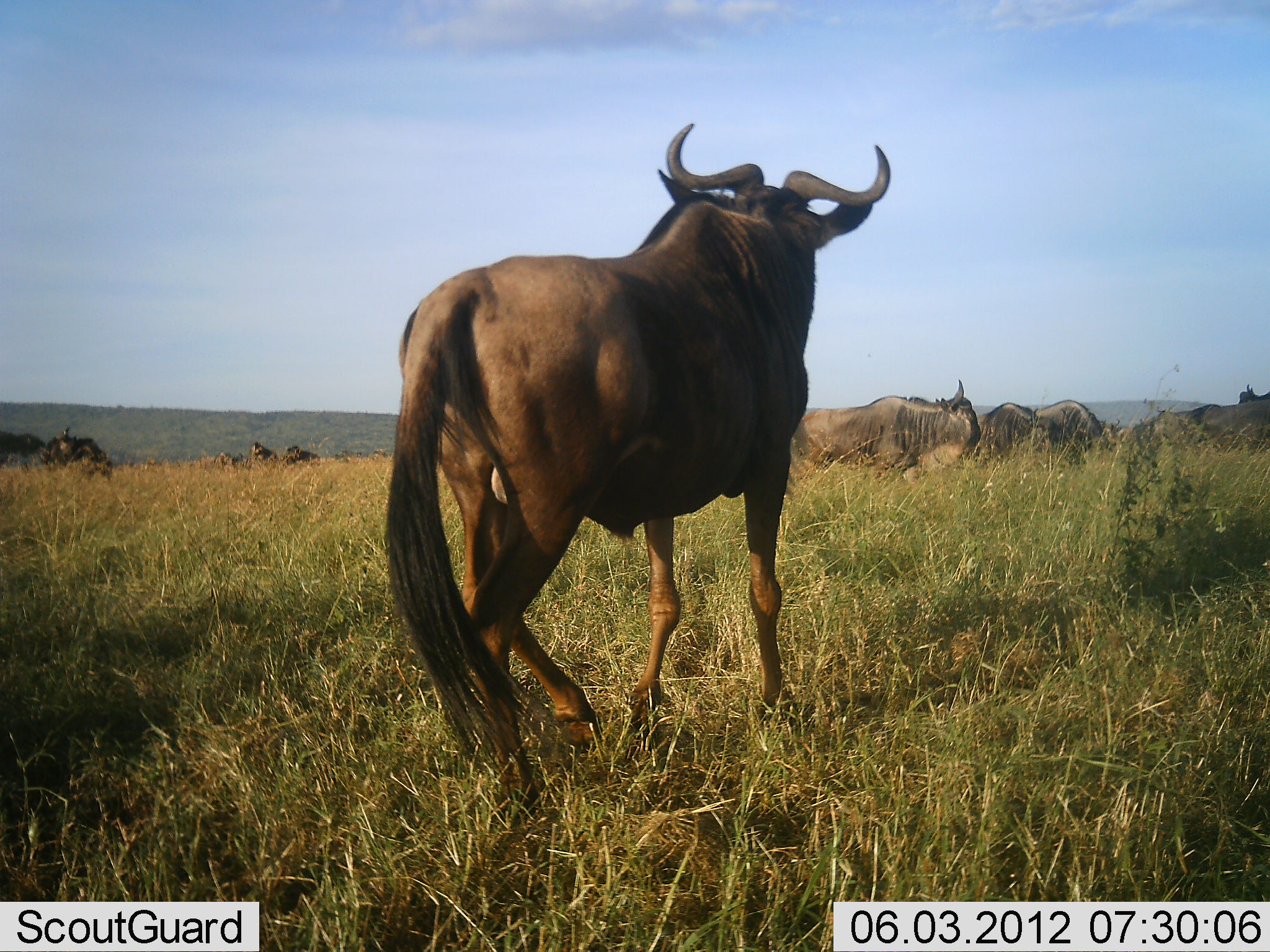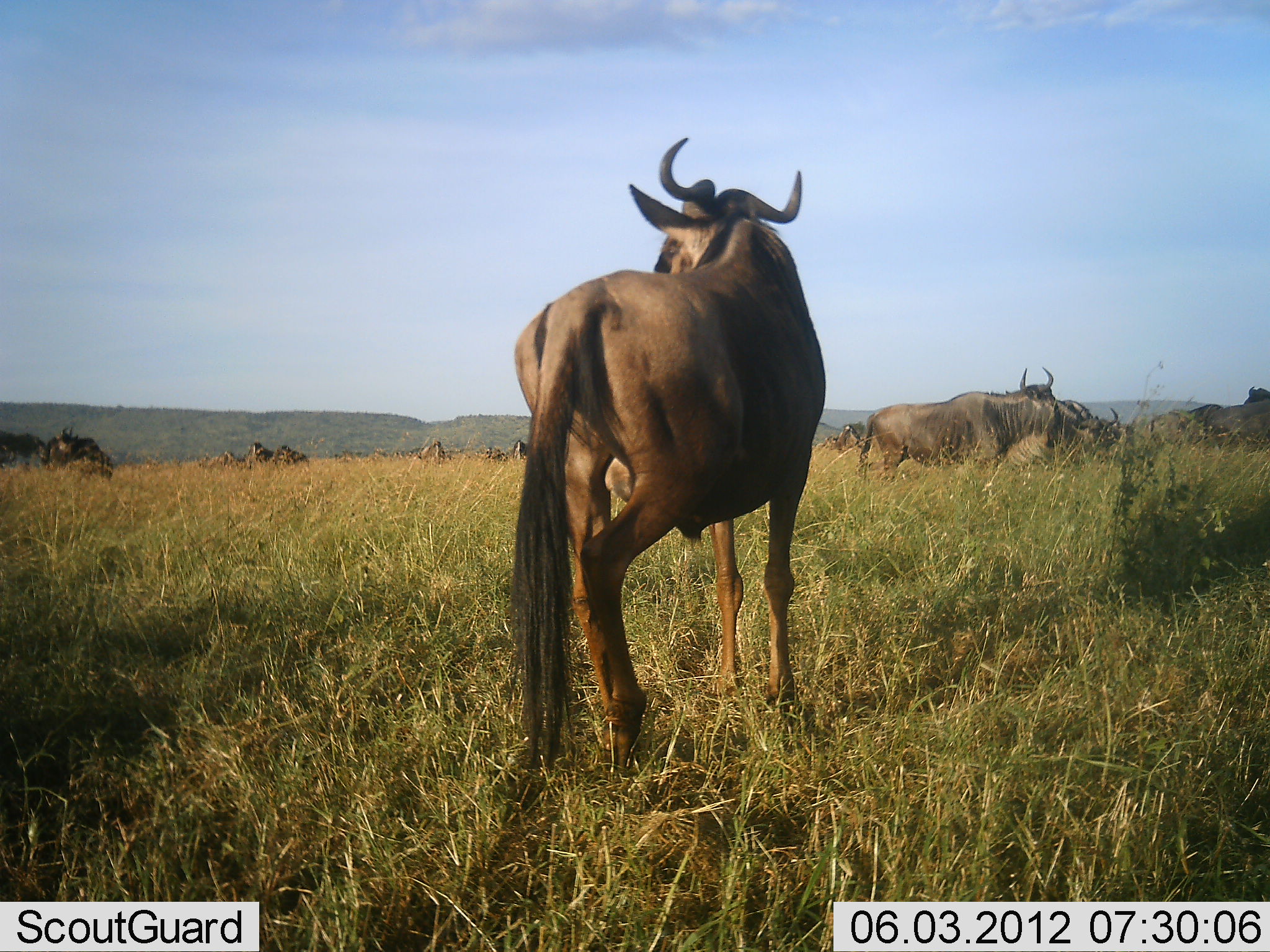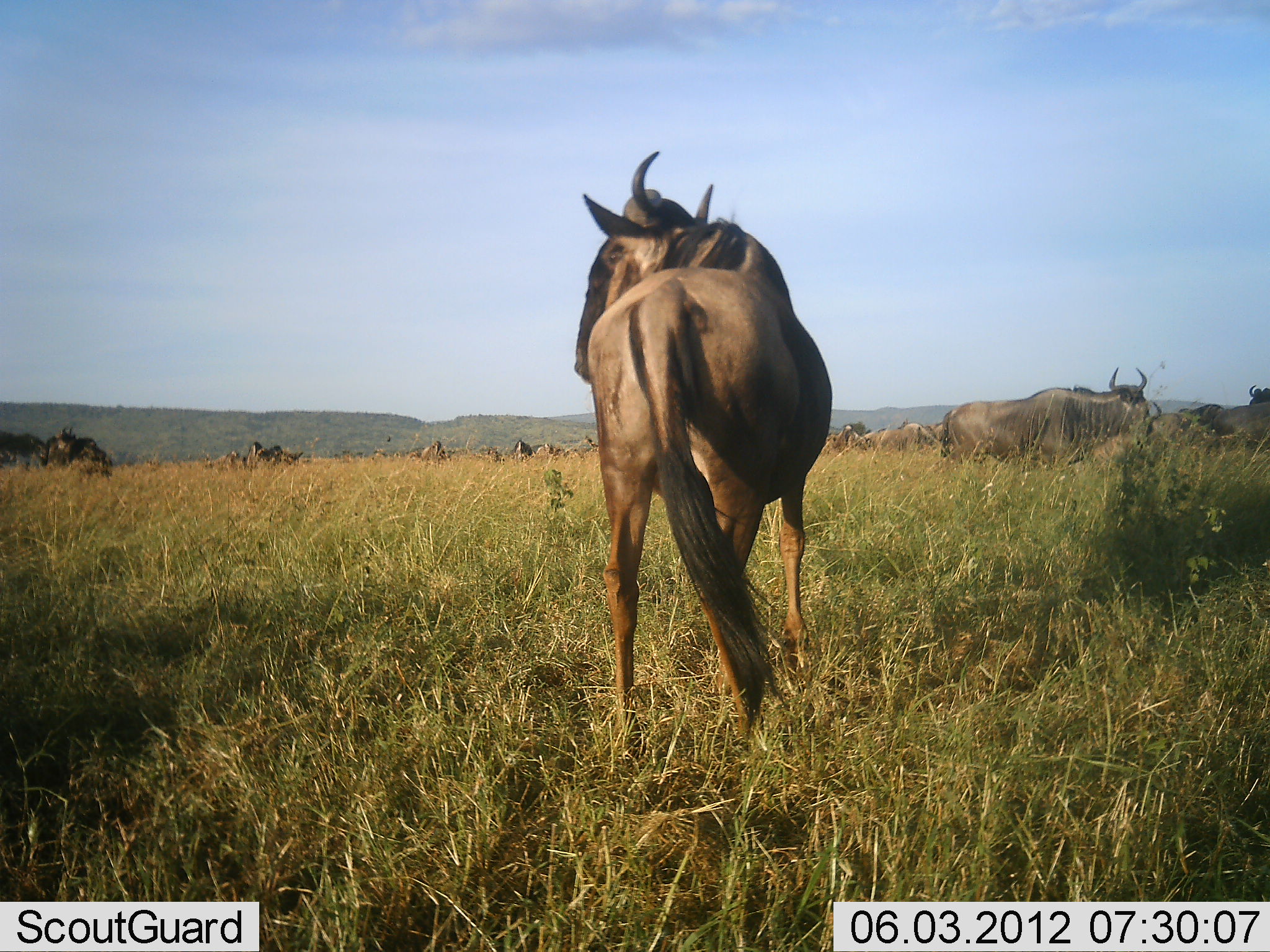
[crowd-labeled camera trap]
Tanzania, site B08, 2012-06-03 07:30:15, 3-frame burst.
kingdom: Animalia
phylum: Chordata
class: Mammalia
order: Artiodactyla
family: Bovidae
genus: Connochaetes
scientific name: Connochaetes taurinus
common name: blue wildebeest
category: wildebeest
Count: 11-50.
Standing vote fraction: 40%.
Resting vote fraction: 0%.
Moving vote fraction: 90%.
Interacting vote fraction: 0%.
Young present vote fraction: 0%.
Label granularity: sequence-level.